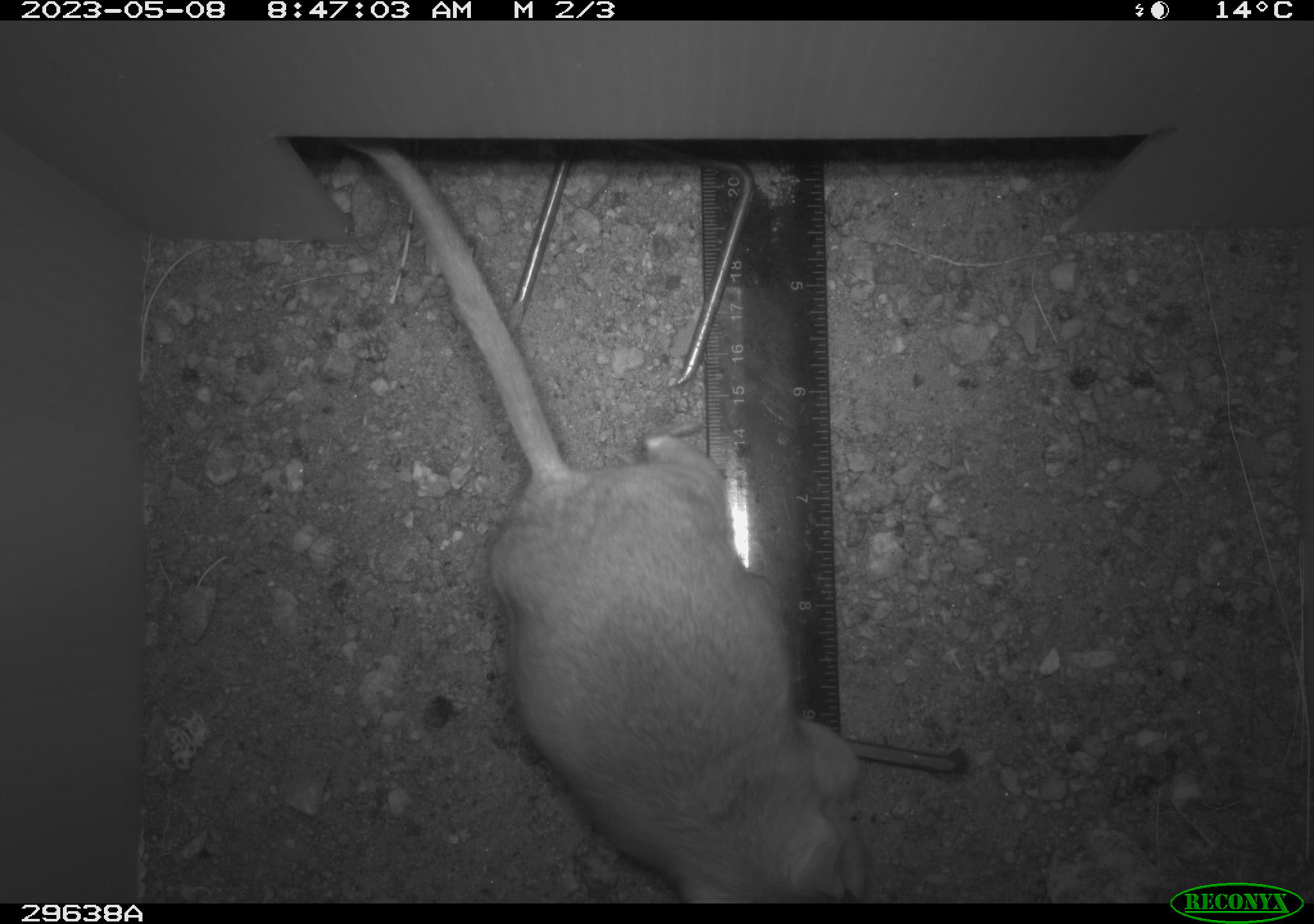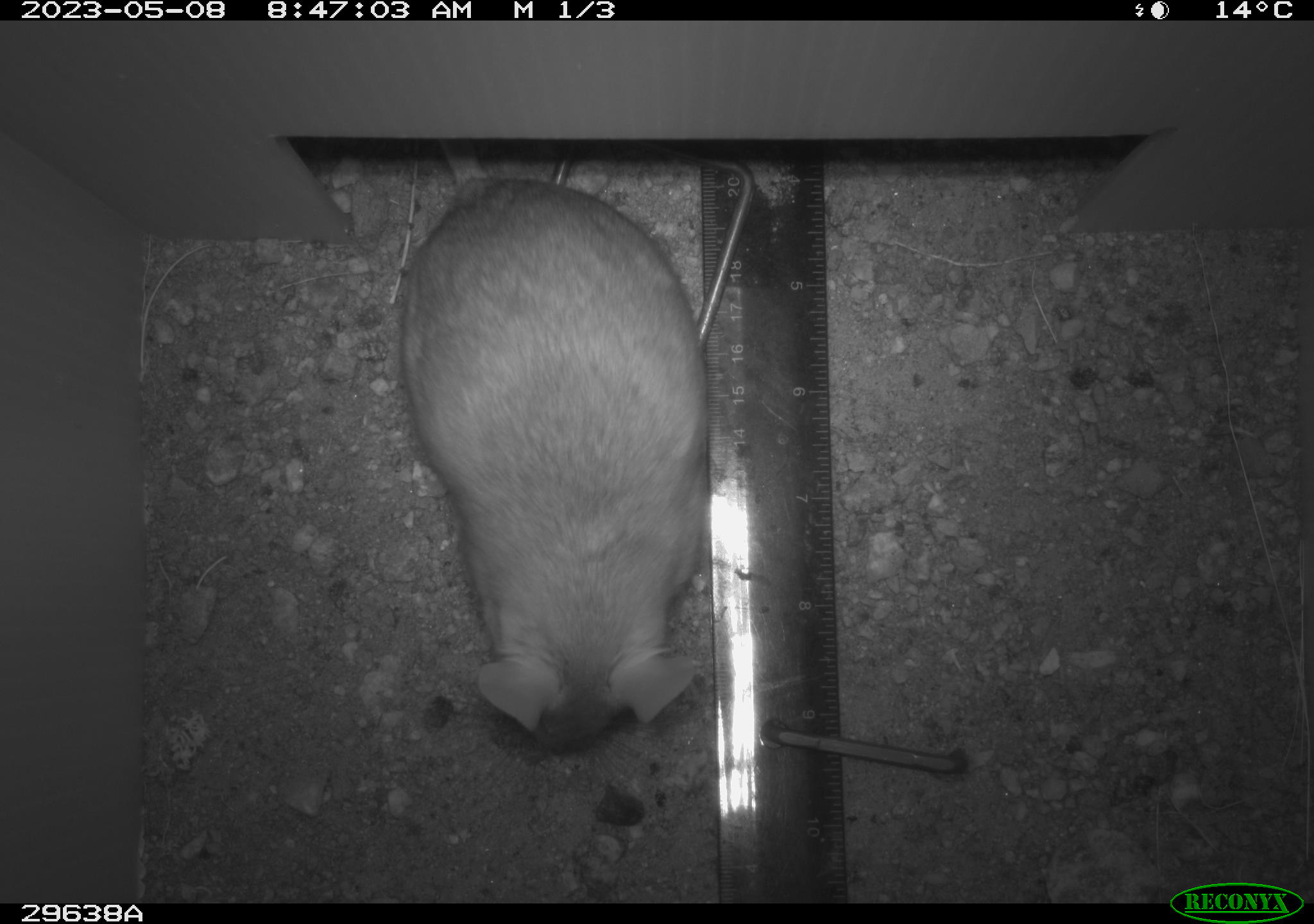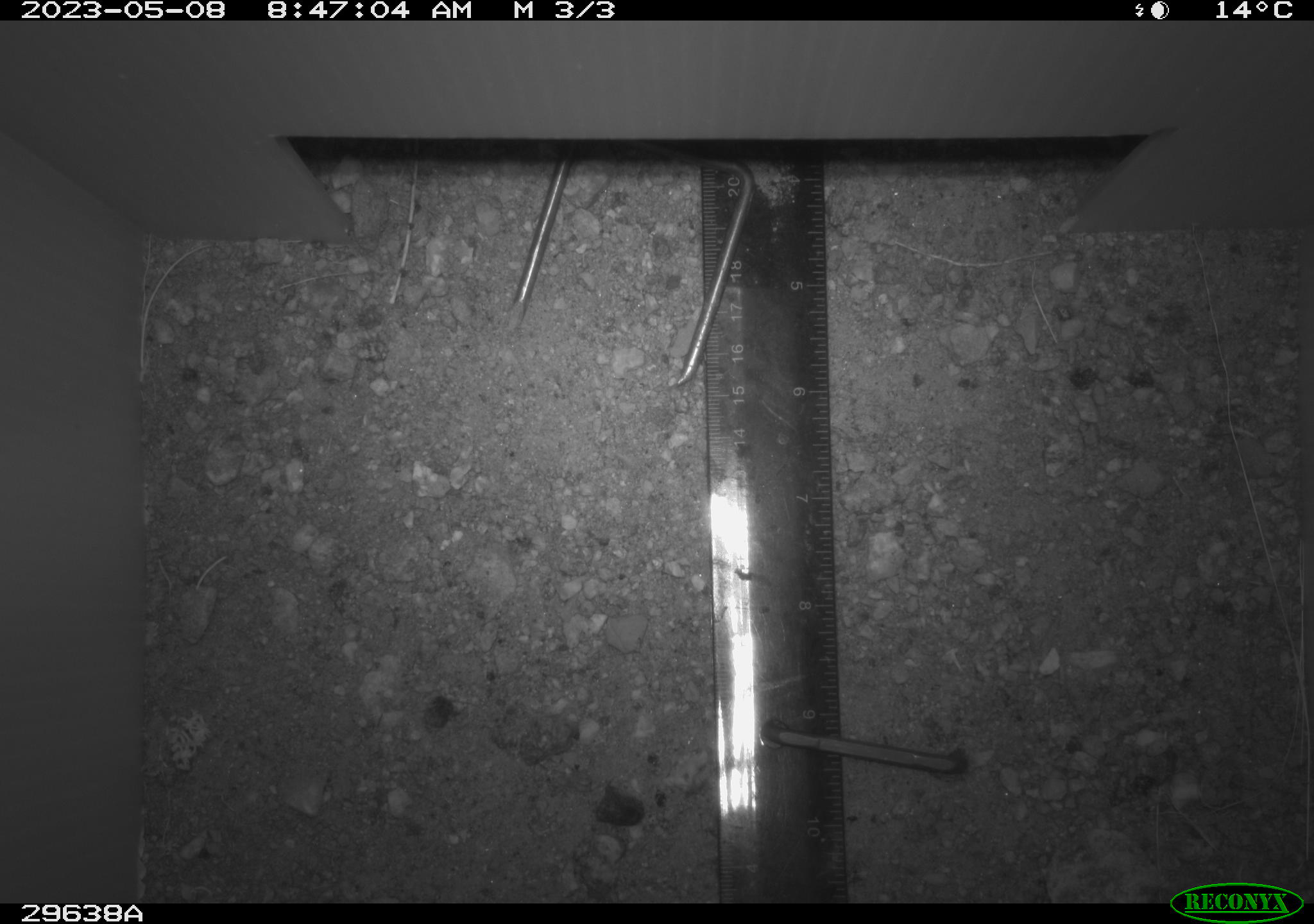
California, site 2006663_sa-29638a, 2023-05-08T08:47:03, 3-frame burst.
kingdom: Animalia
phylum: Chordata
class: Mammalia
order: Rodentia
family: Cricetidae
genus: Neotoma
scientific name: Neotoma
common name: pack rat or woodrat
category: neotoma species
Neotoma species (pack rat or woodrat) (Neotoma).